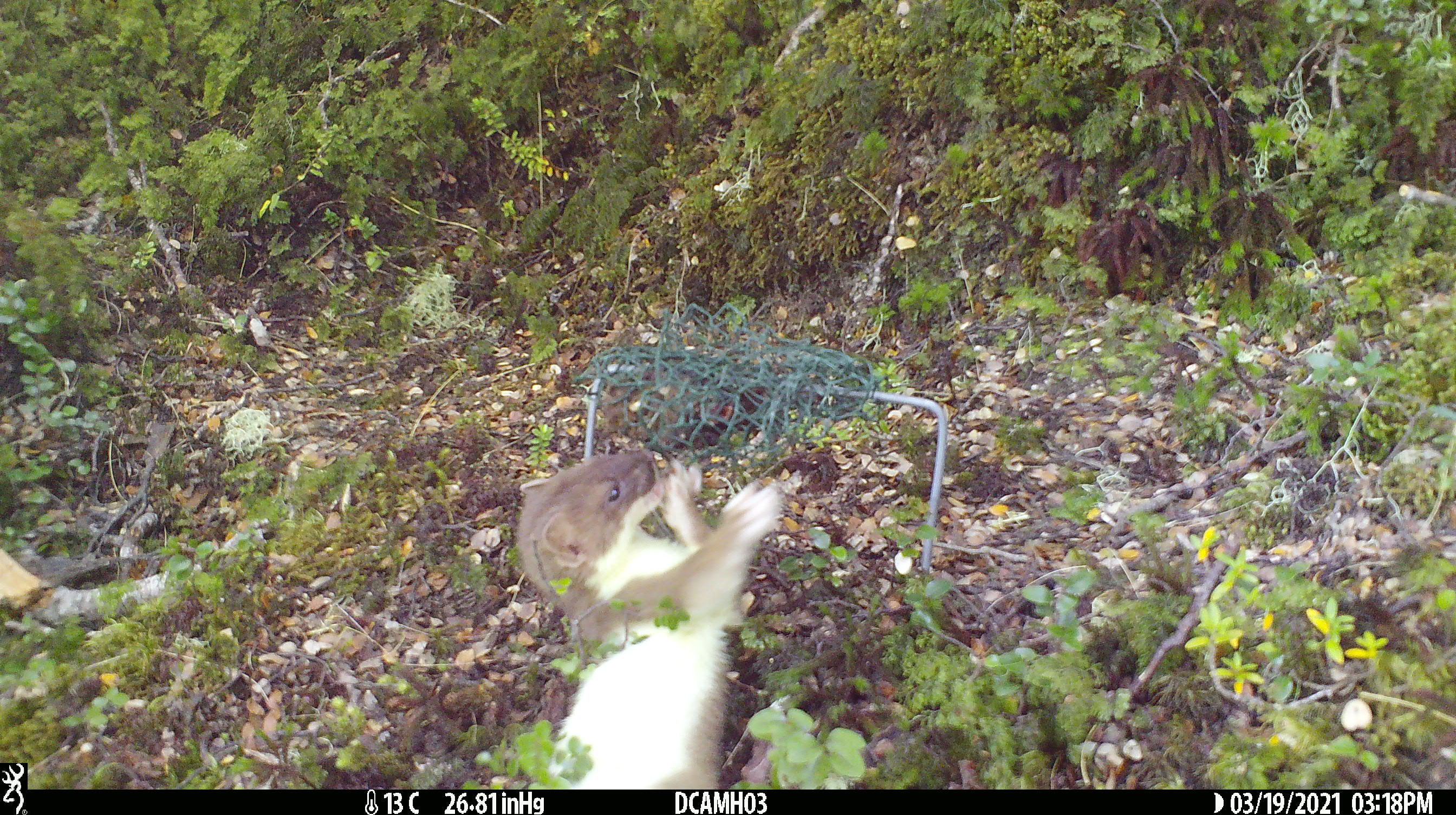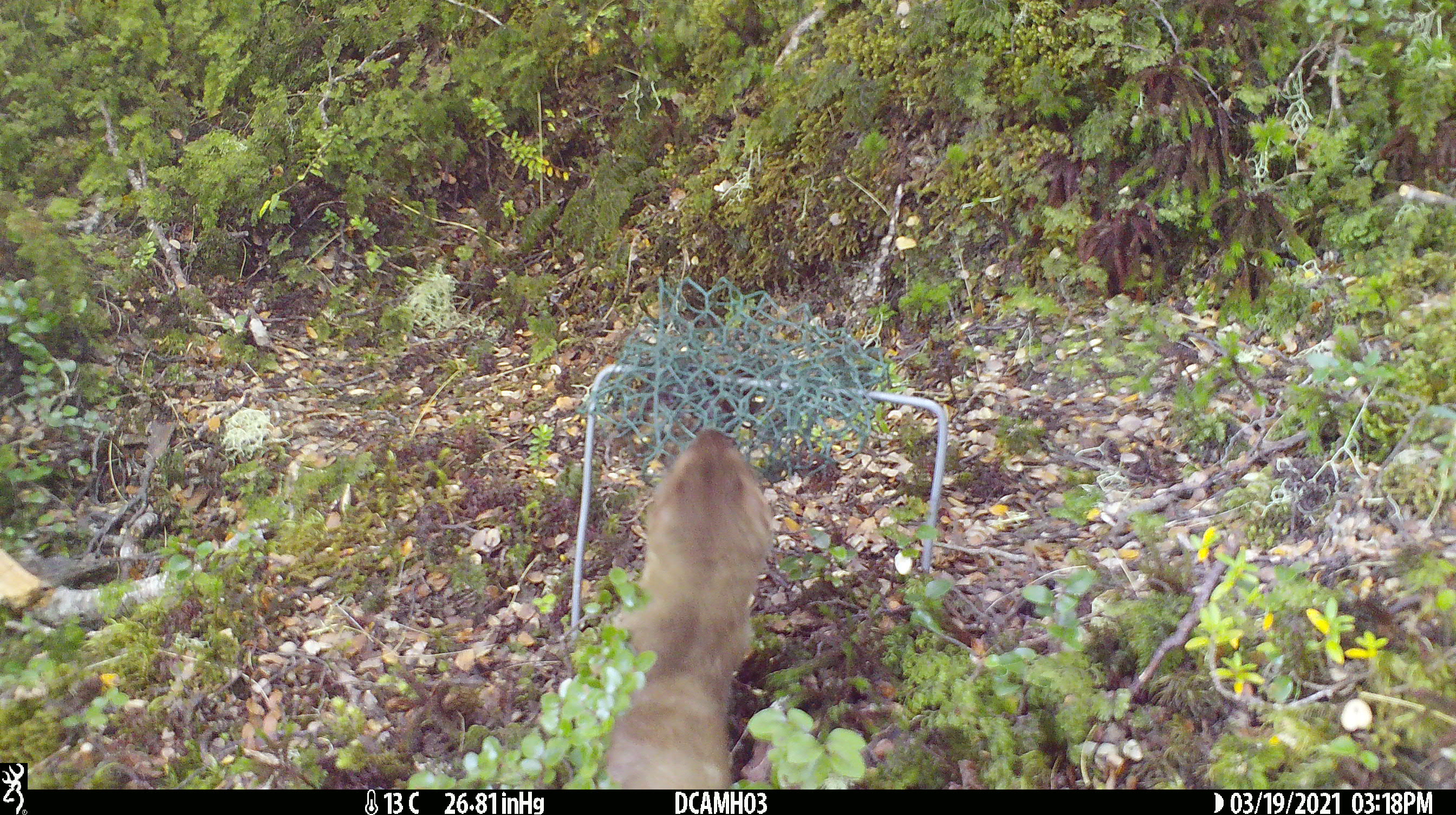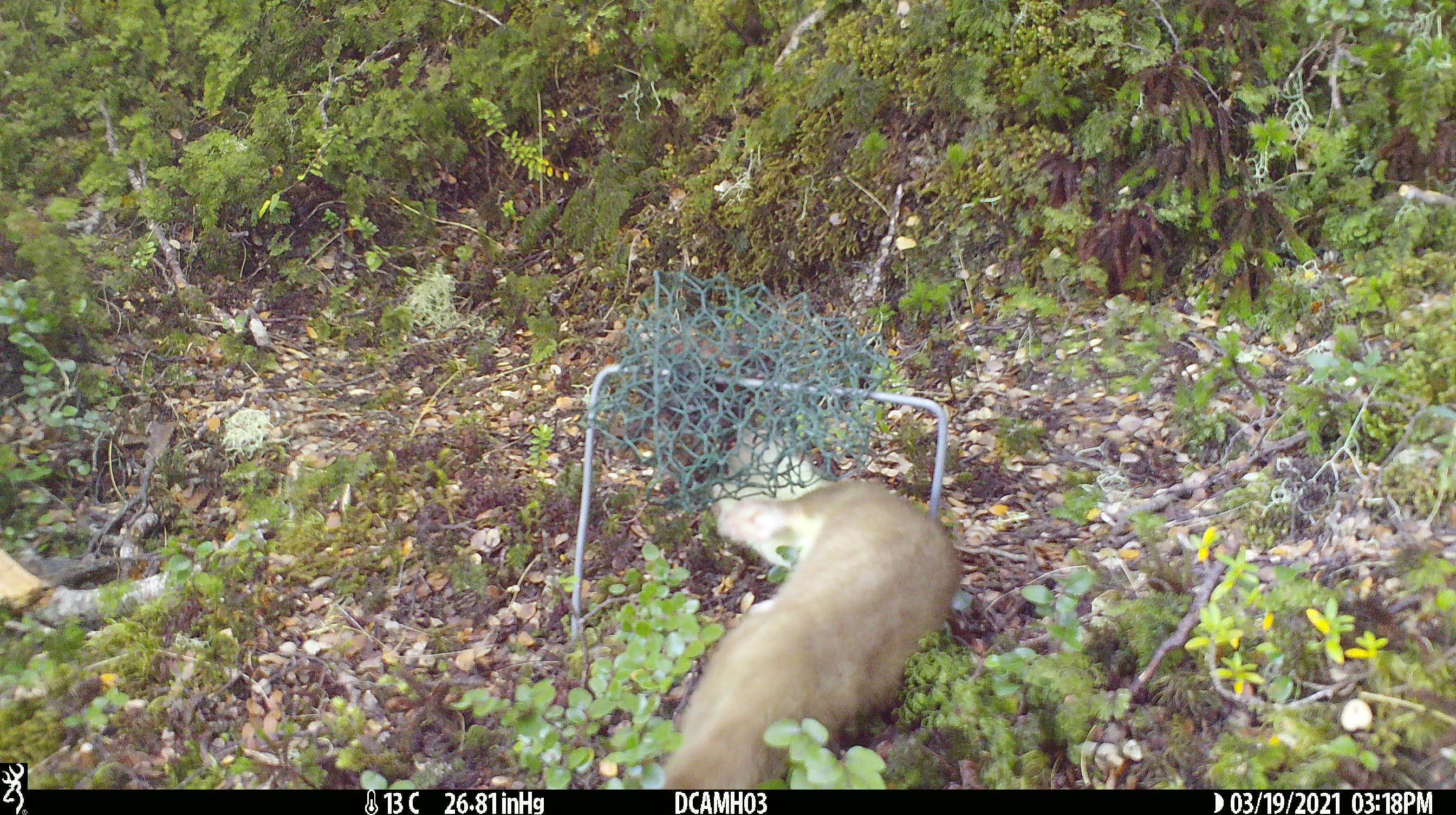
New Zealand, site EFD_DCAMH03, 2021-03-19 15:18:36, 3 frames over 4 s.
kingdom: Animalia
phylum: Chordata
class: Mammalia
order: Carnivora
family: Mustelidae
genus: Mustela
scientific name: Mustela erminea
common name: stoat